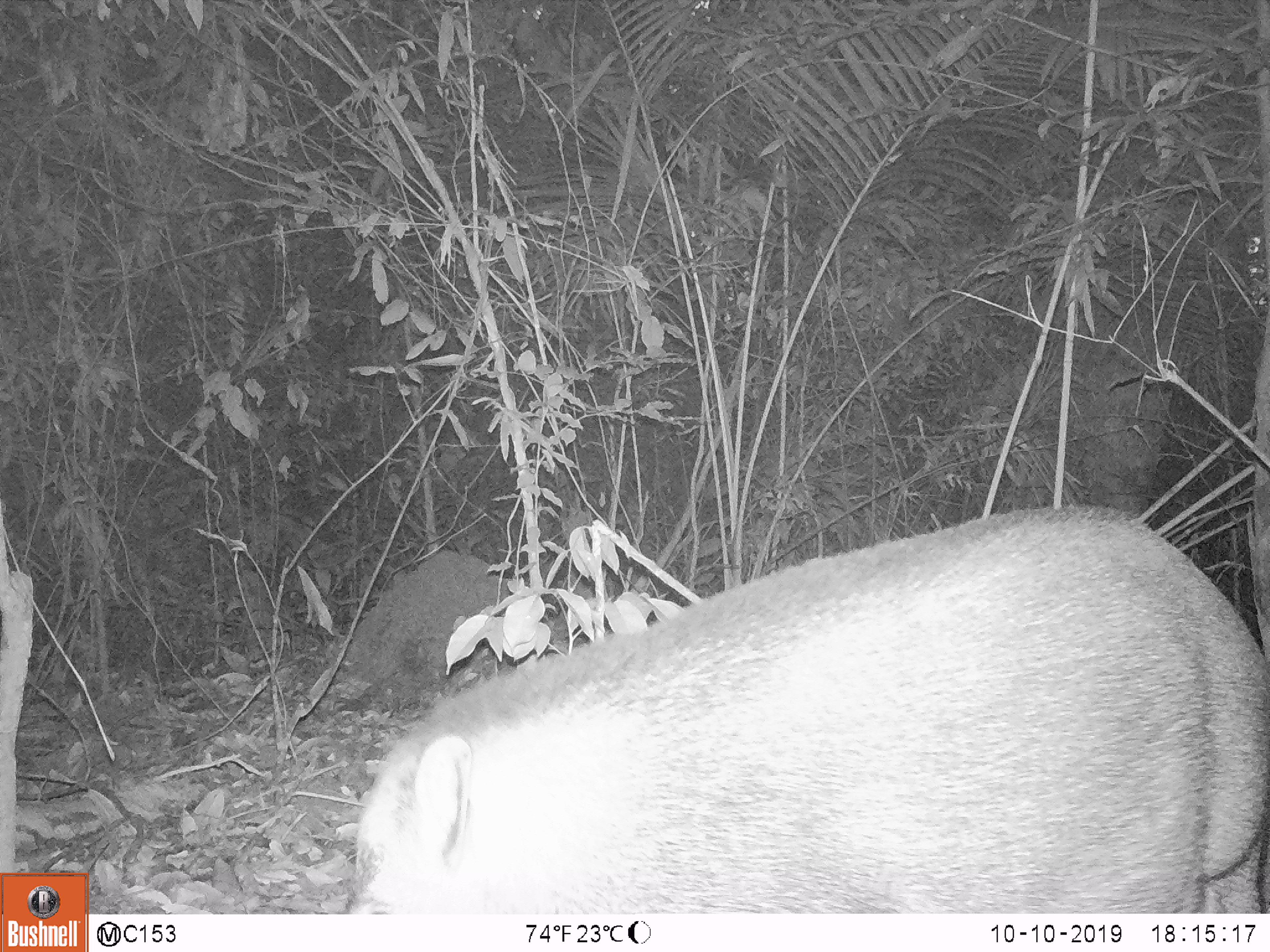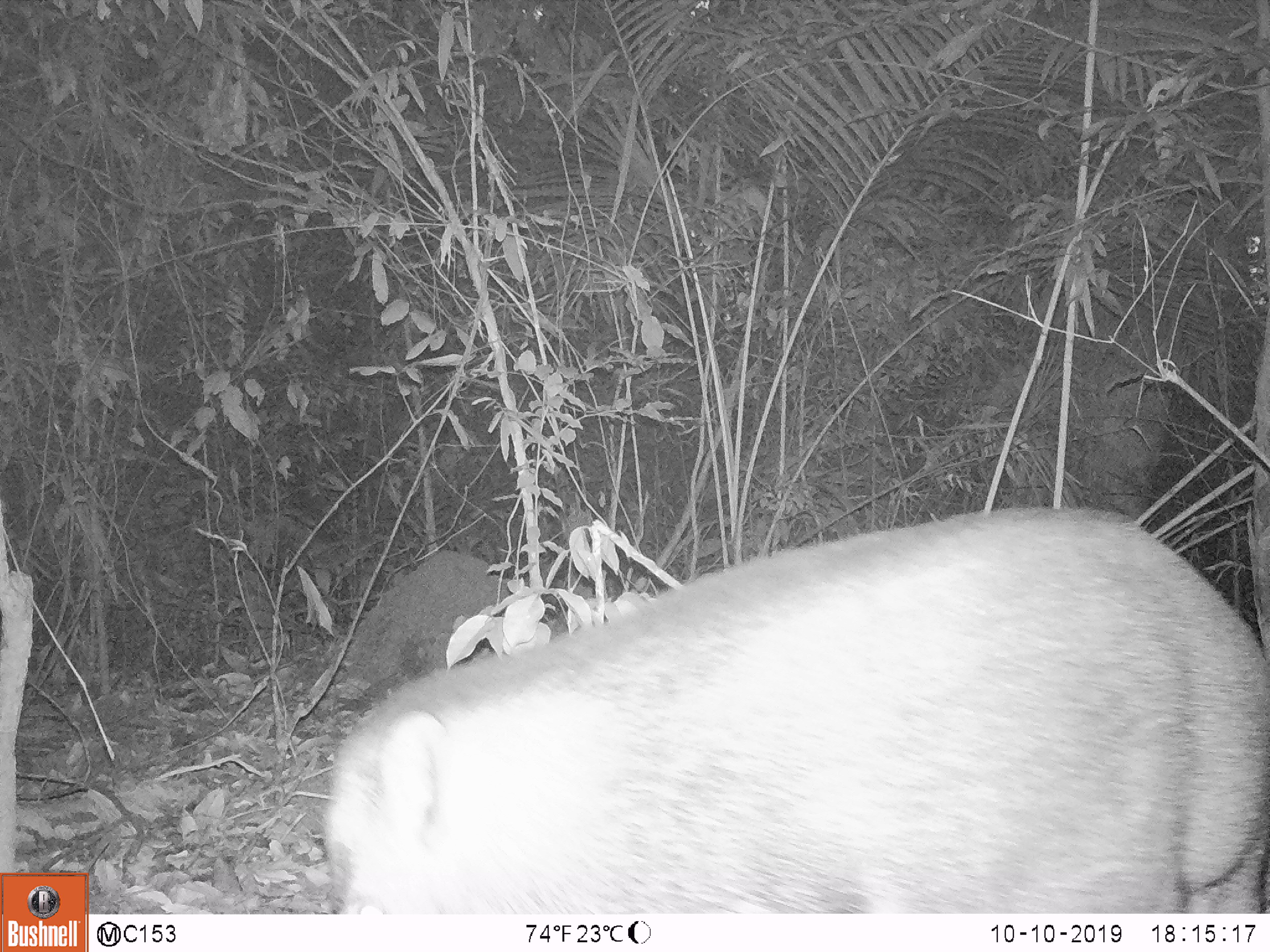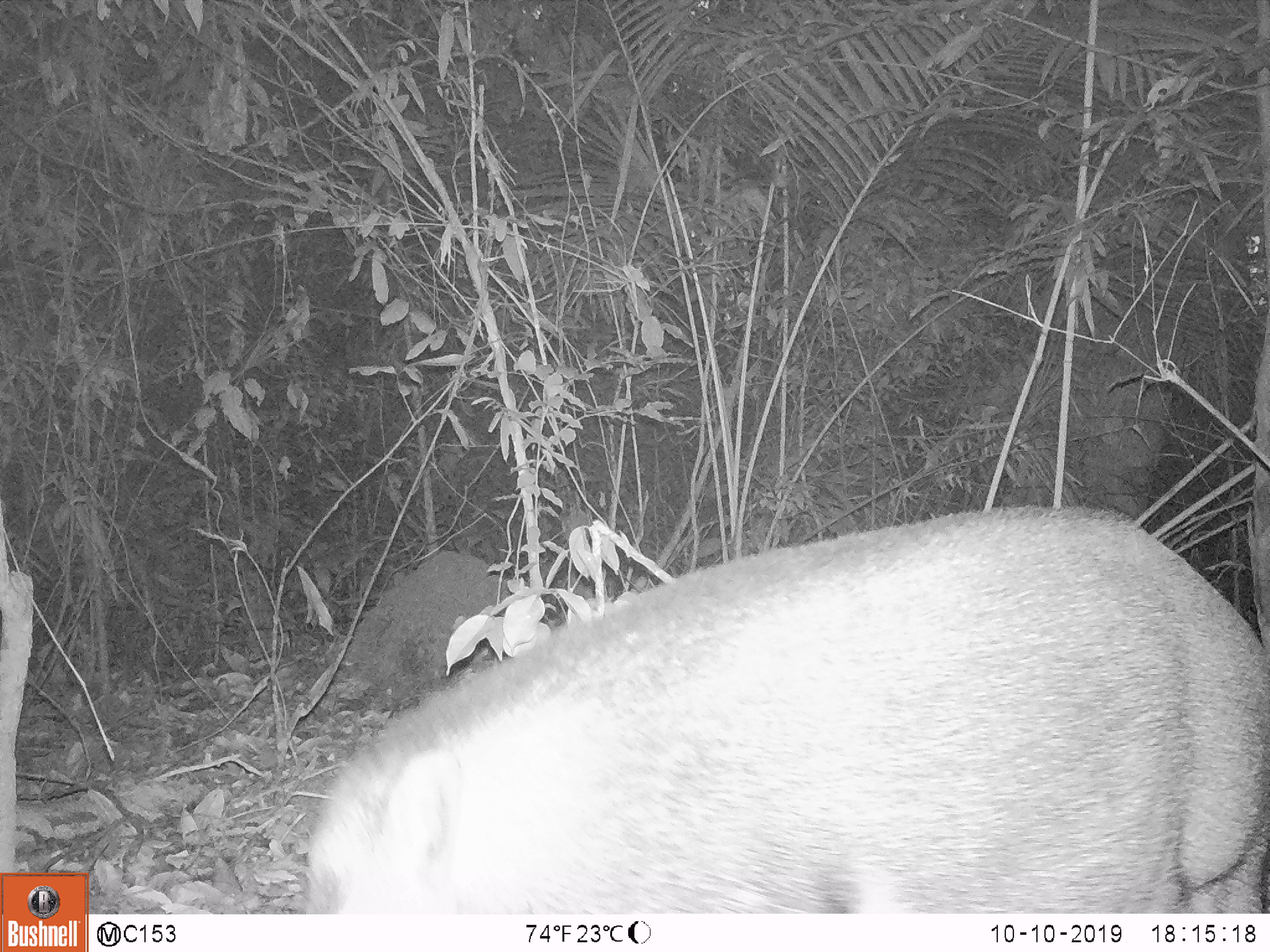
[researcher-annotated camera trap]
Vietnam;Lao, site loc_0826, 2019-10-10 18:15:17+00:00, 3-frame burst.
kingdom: Animalia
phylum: Chordata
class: Mammalia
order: Artiodactyla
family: Suidae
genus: Sus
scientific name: Sus scrofa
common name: eurasian wild pig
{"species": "eurasian wild pig (Sus scrofa)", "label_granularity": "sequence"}